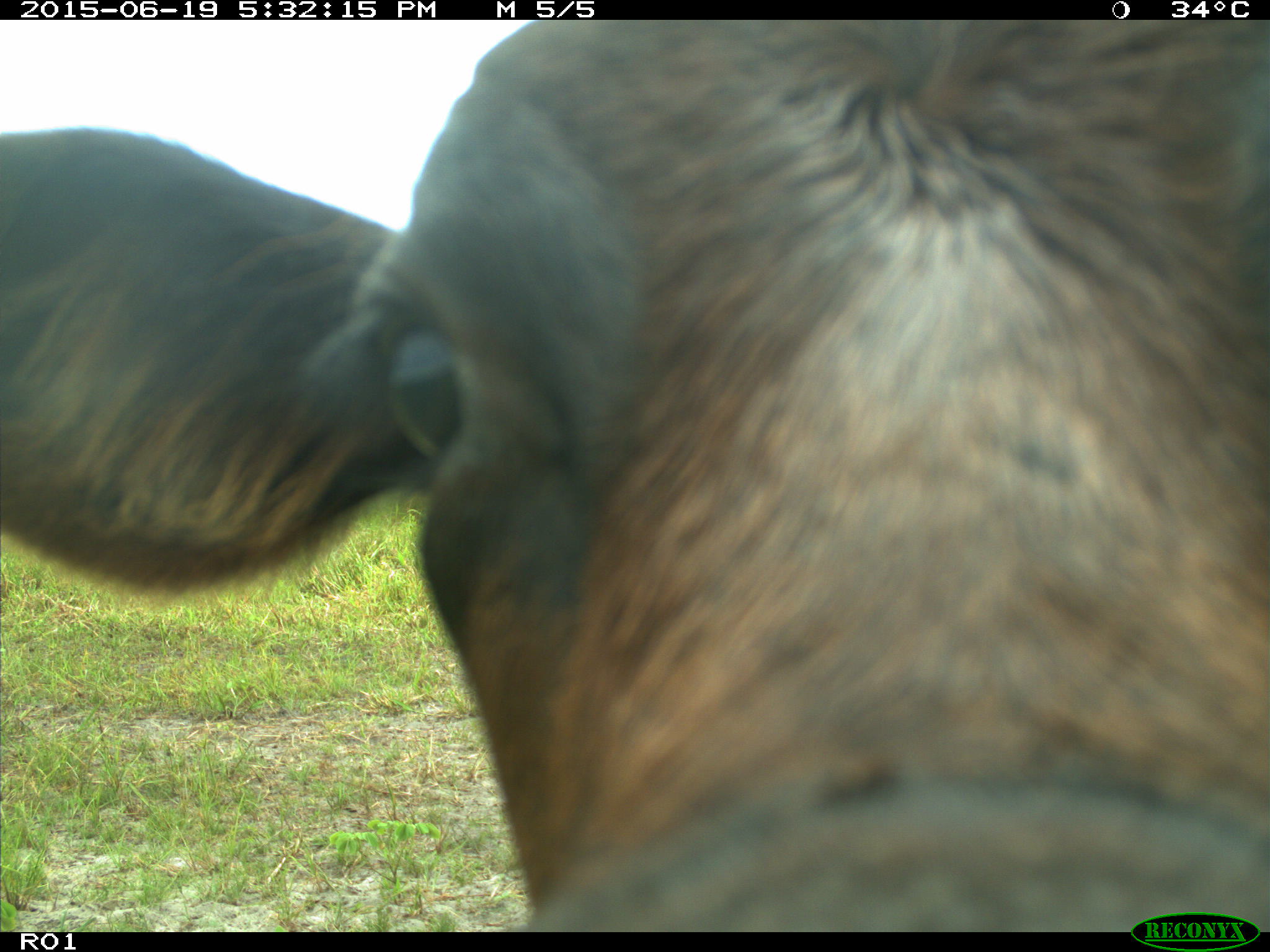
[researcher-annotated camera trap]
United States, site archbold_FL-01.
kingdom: Animalia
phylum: Chordata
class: Mammalia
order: Artiodactyla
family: Bovidae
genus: Bos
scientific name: Bos taurus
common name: domestic cow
Bos taurus (domestic cow).